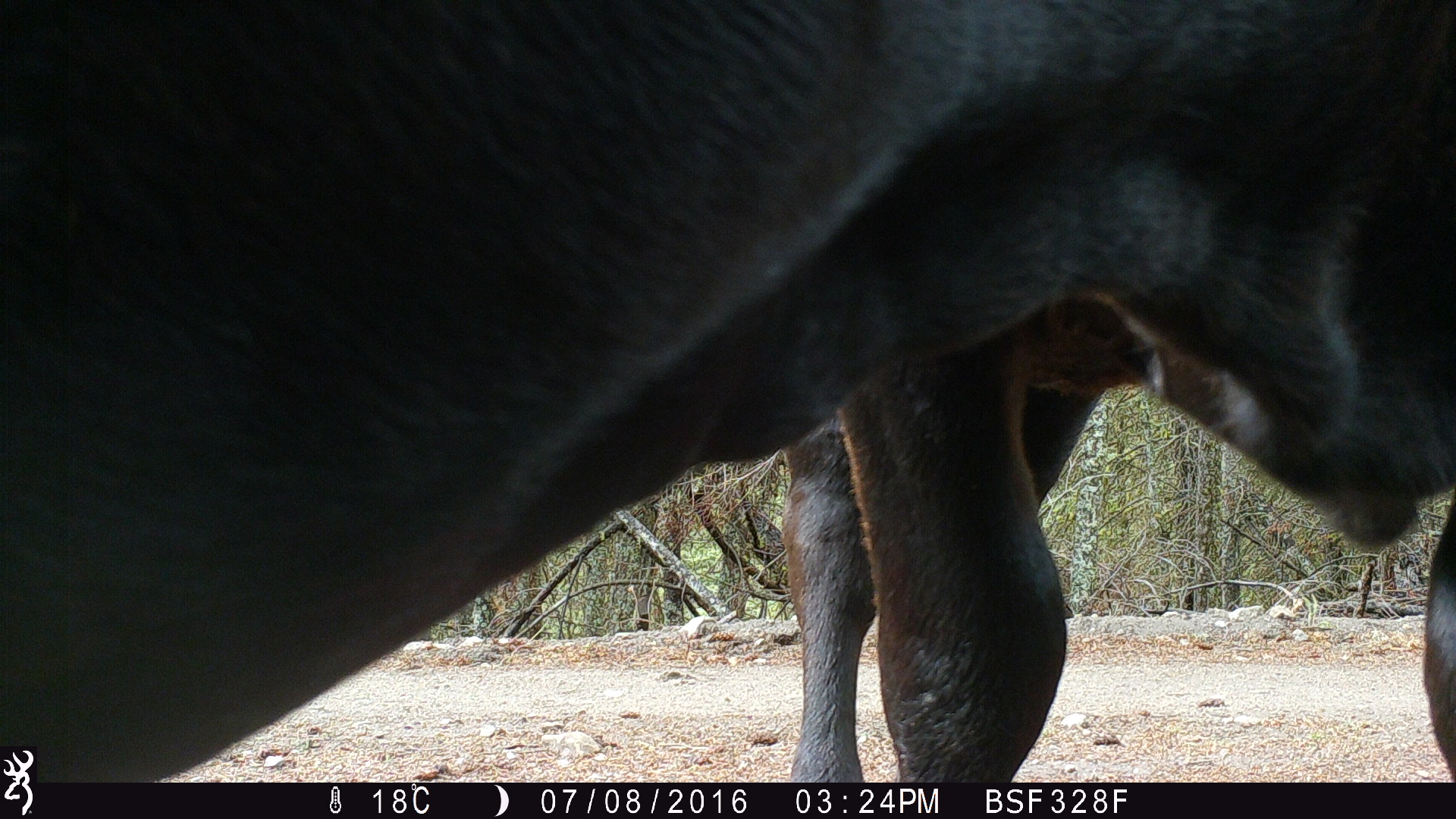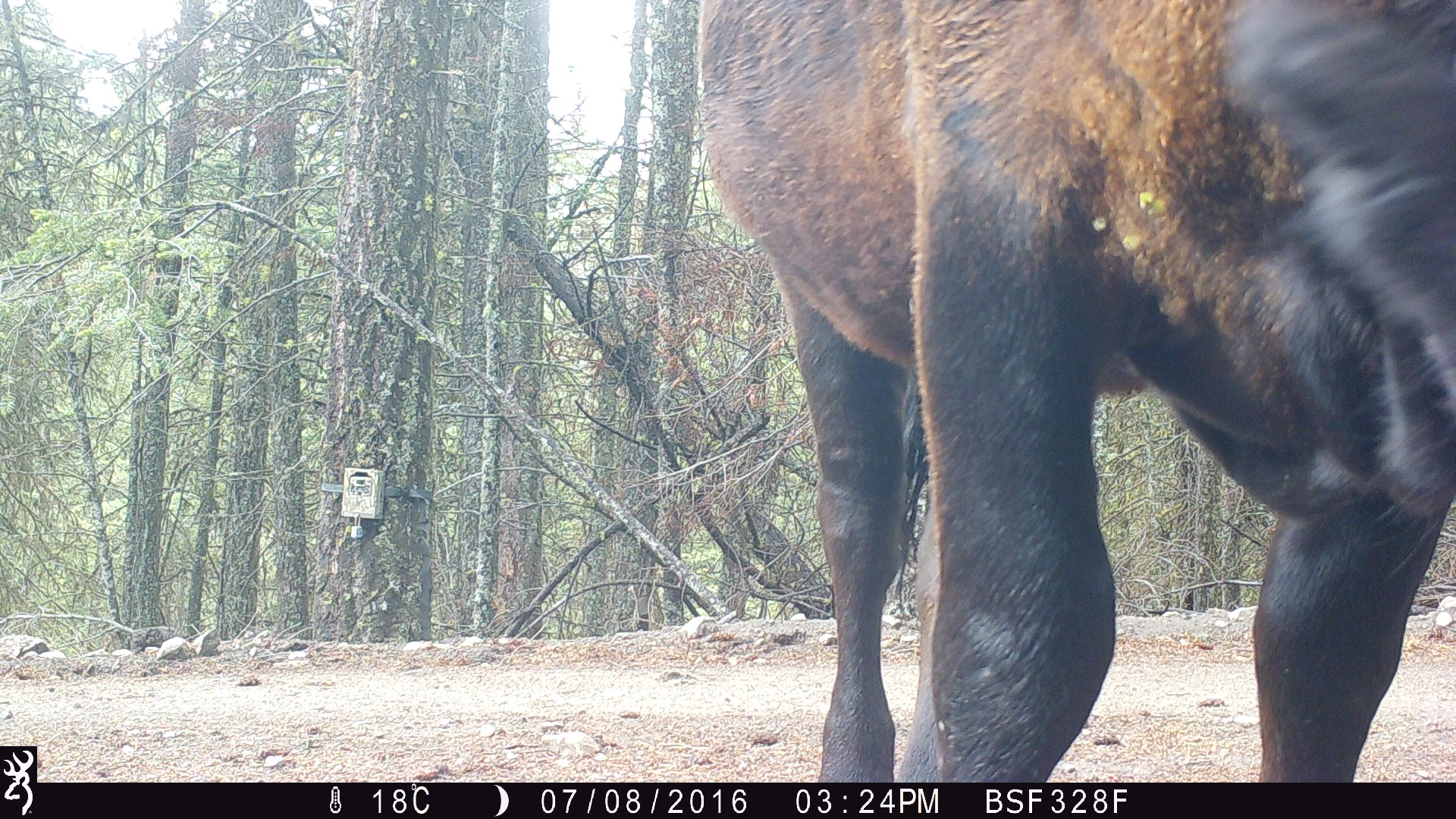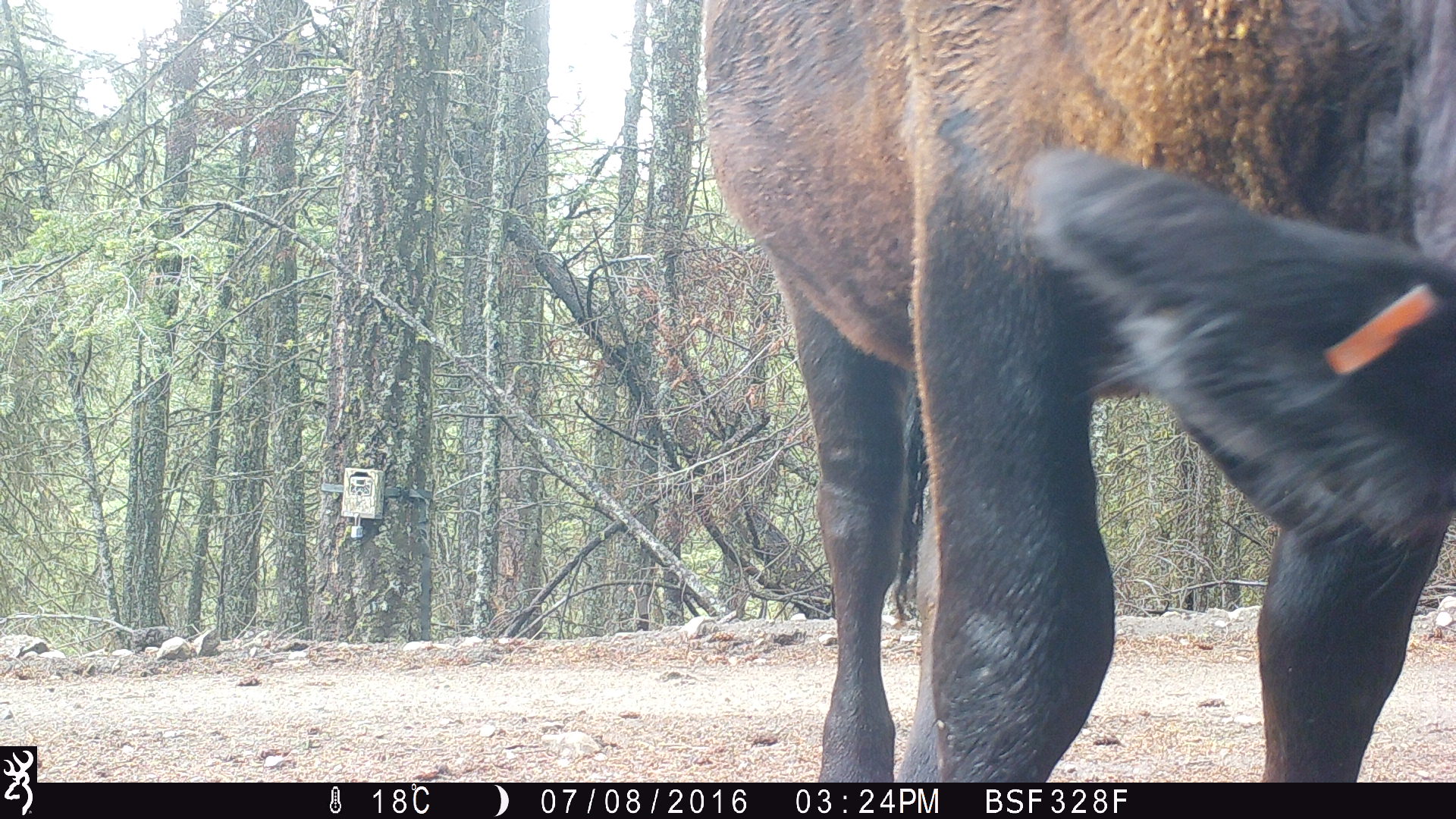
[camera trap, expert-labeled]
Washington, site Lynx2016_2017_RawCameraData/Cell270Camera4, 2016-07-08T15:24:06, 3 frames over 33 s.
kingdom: Animalia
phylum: Chordata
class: Mammalia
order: Artiodactyla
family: Bovidae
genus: Bos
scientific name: Bos taurus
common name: domestic cattle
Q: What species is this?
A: Domestic cattle (Bos taurus).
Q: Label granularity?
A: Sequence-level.